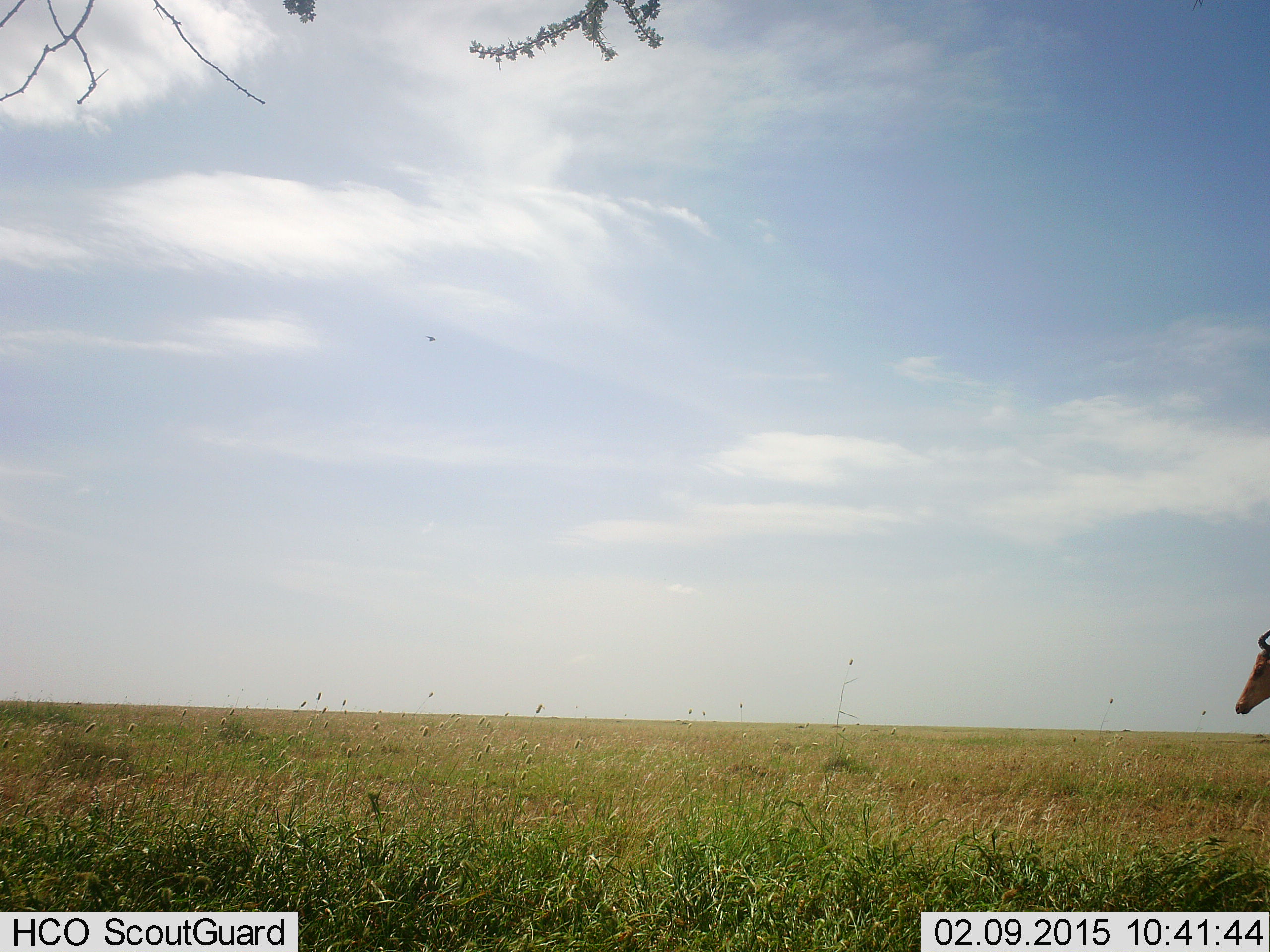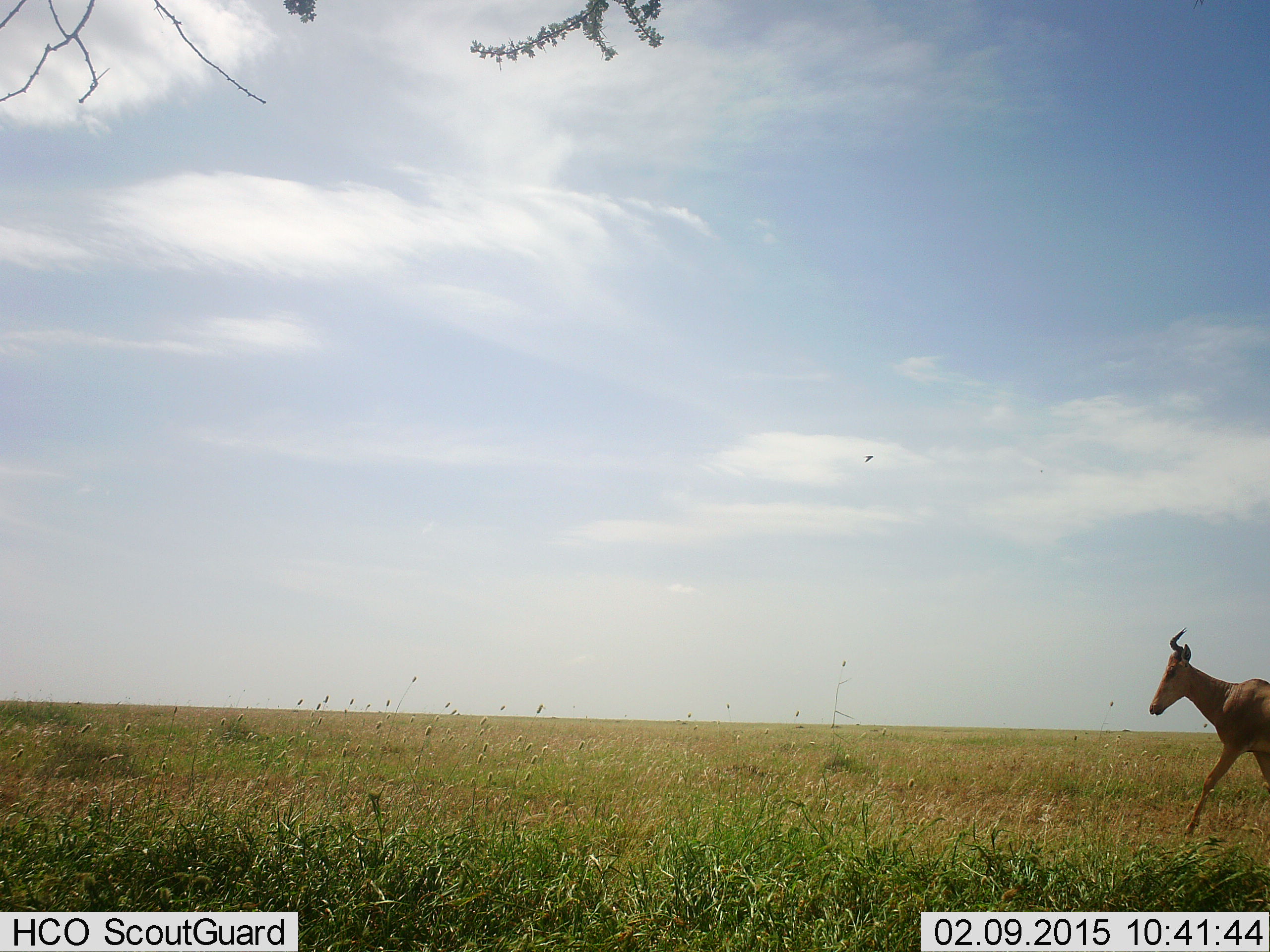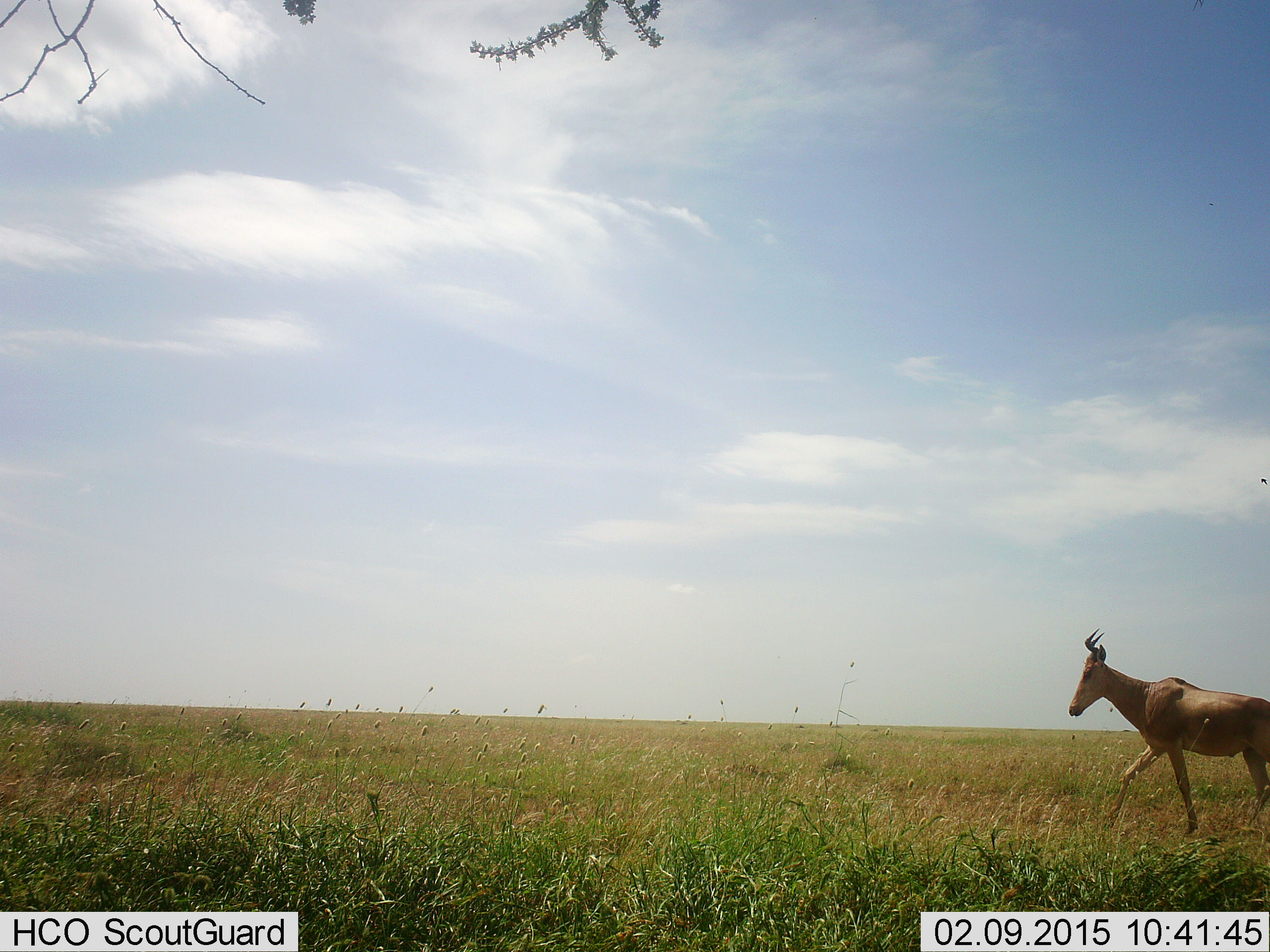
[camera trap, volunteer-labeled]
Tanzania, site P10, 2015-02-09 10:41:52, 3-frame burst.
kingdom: Animalia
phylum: Chordata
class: Mammalia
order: Artiodactyla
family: Bovidae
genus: Alcelaphus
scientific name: Alcelaphus buselaphus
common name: hartebeest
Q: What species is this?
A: Hartebeest (Alcelaphus buselaphus).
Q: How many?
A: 1.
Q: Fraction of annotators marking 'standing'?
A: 10%.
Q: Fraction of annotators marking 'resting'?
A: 0%.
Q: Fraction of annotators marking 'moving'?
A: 100%.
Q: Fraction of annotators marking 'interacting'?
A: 0%.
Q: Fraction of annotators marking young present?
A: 0%.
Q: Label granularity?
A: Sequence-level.